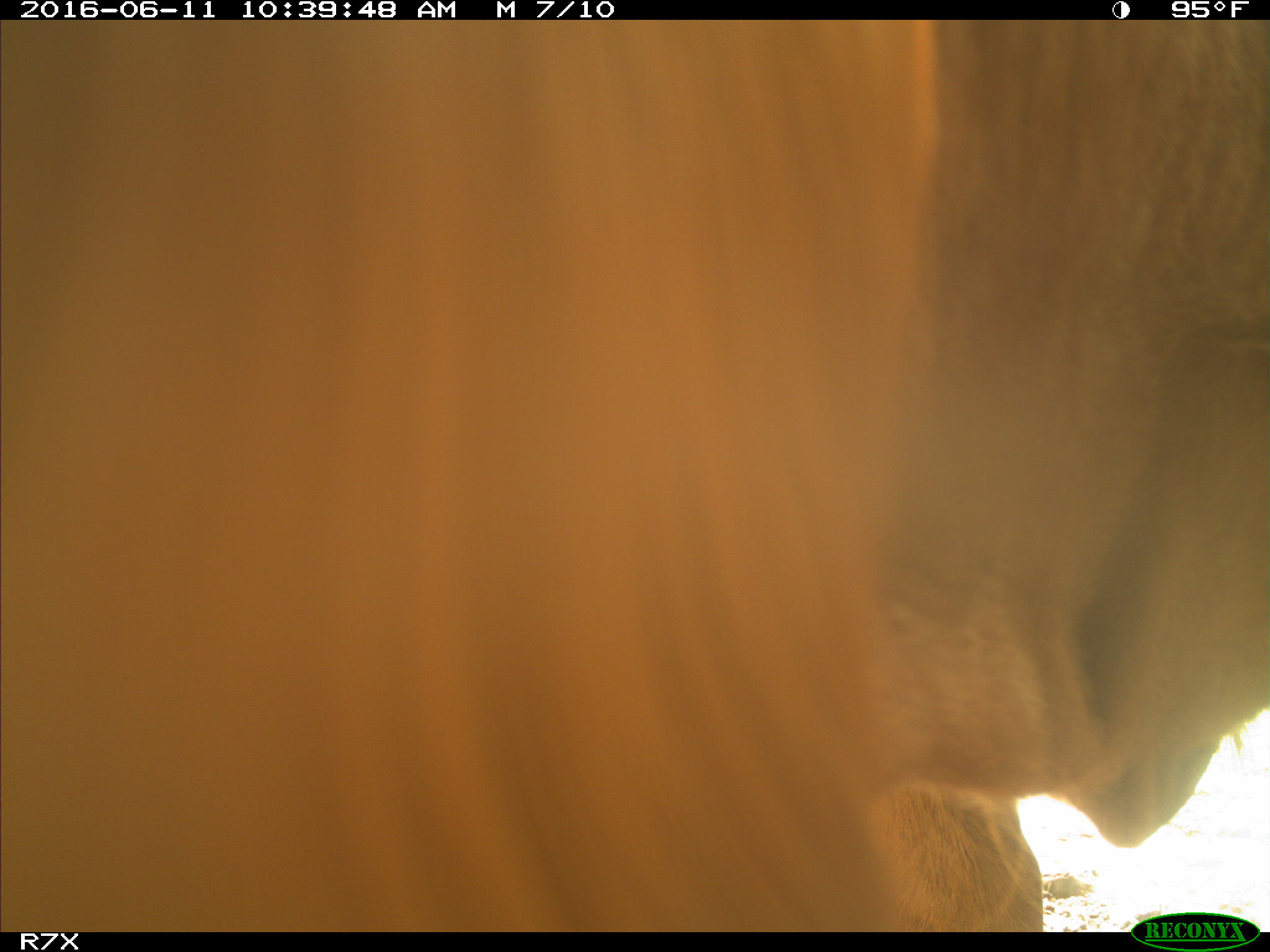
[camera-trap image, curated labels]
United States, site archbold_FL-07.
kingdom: Animalia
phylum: Chordata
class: Mammalia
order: Artiodactyla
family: Bovidae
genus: Bos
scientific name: Bos taurus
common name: domestic cow